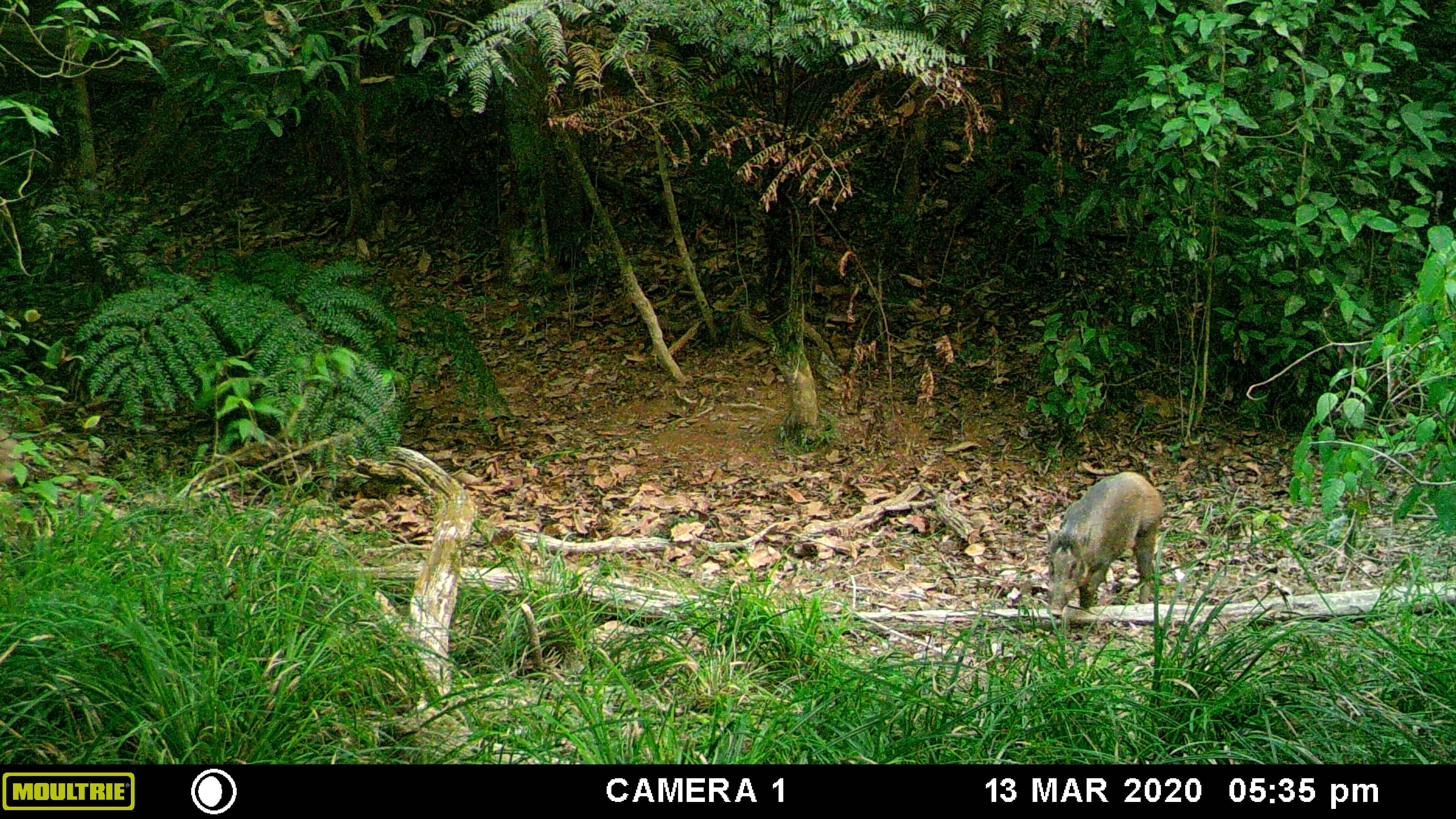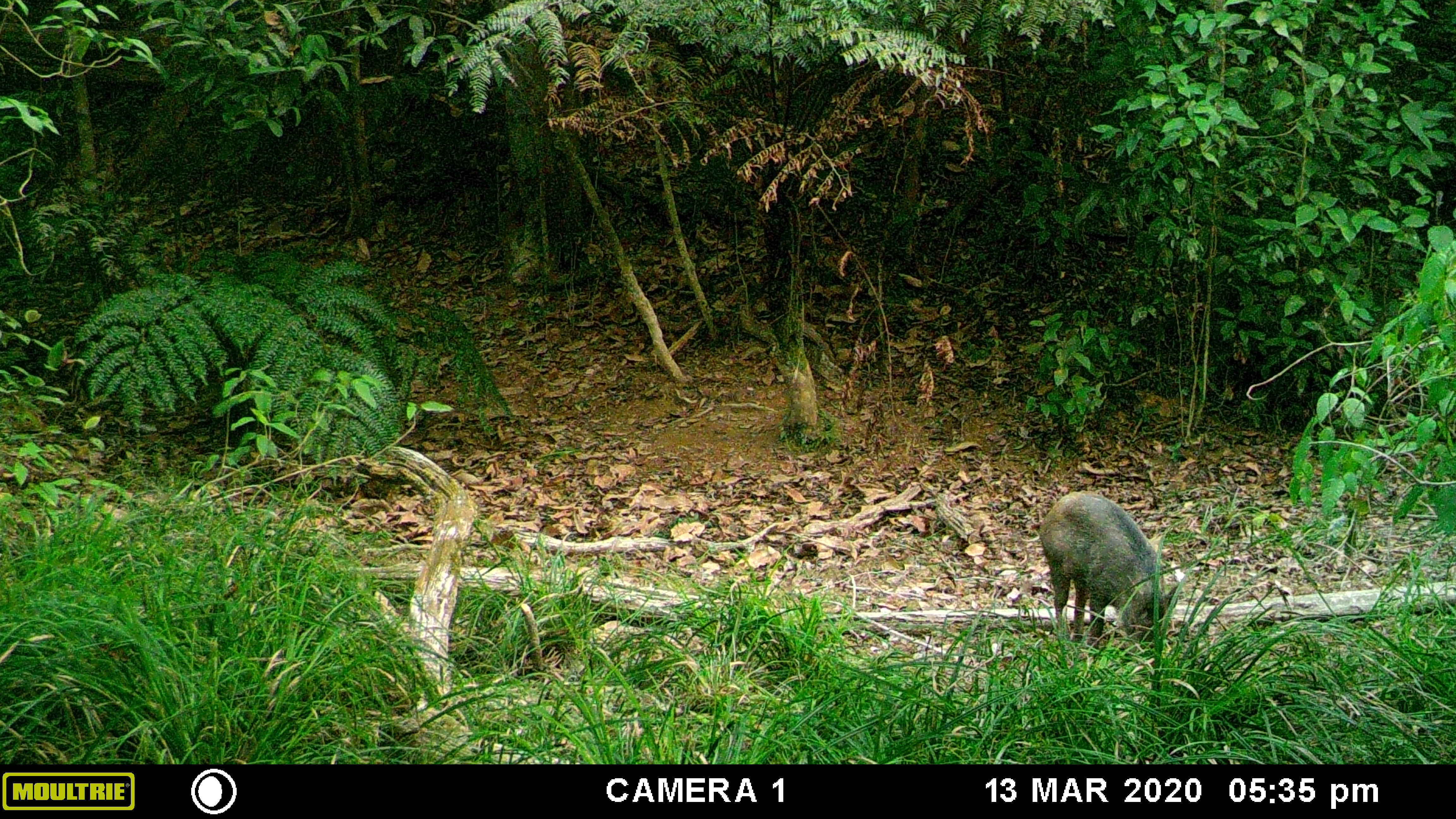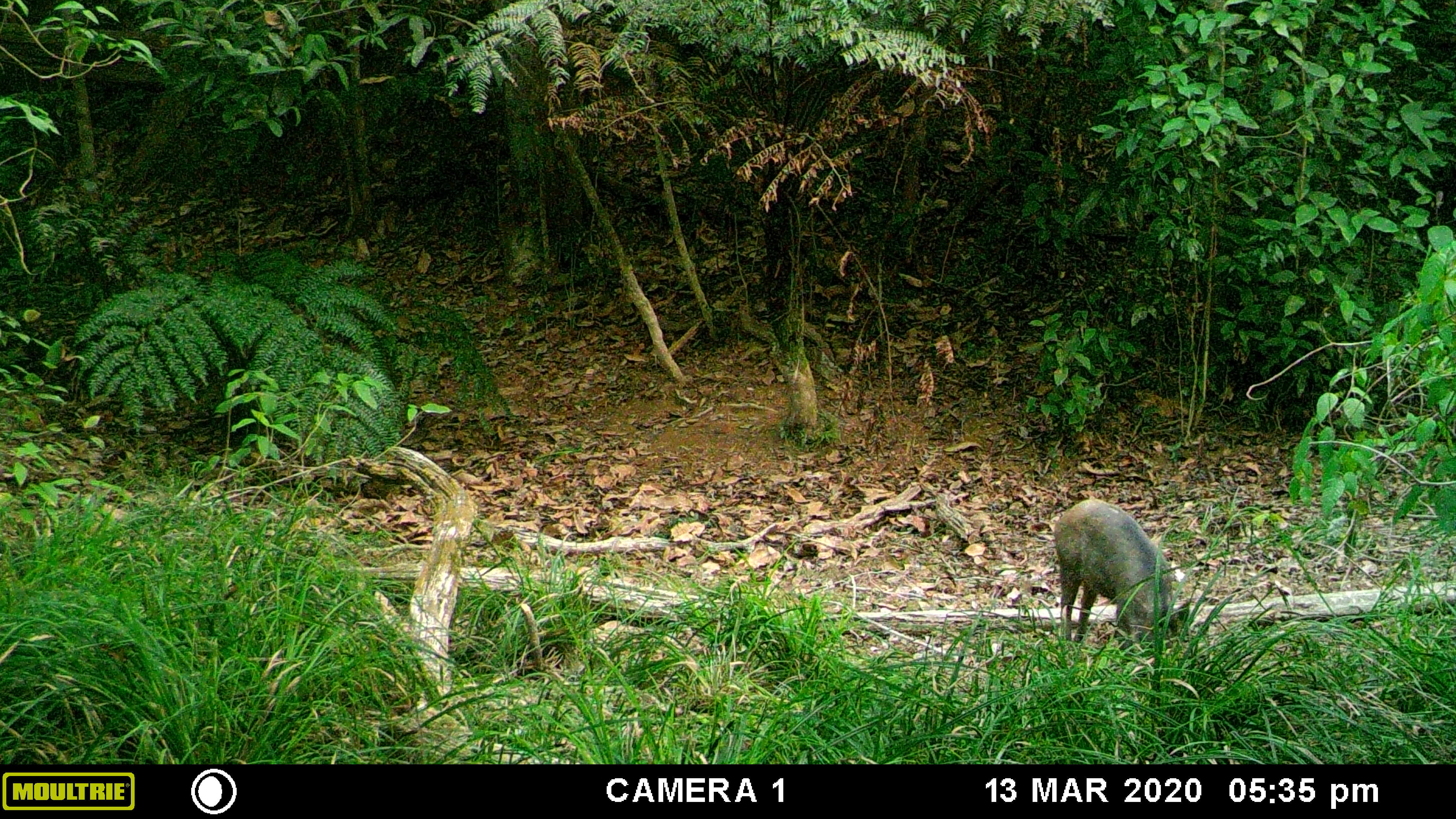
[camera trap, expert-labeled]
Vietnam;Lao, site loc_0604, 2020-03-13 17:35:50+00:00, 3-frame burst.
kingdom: Animalia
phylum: Chordata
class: Mammalia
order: Artiodactyla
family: Suidae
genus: Sus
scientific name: Sus scrofa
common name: eurasian wild pig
Eurasian wild pig (Sus scrofa). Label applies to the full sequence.